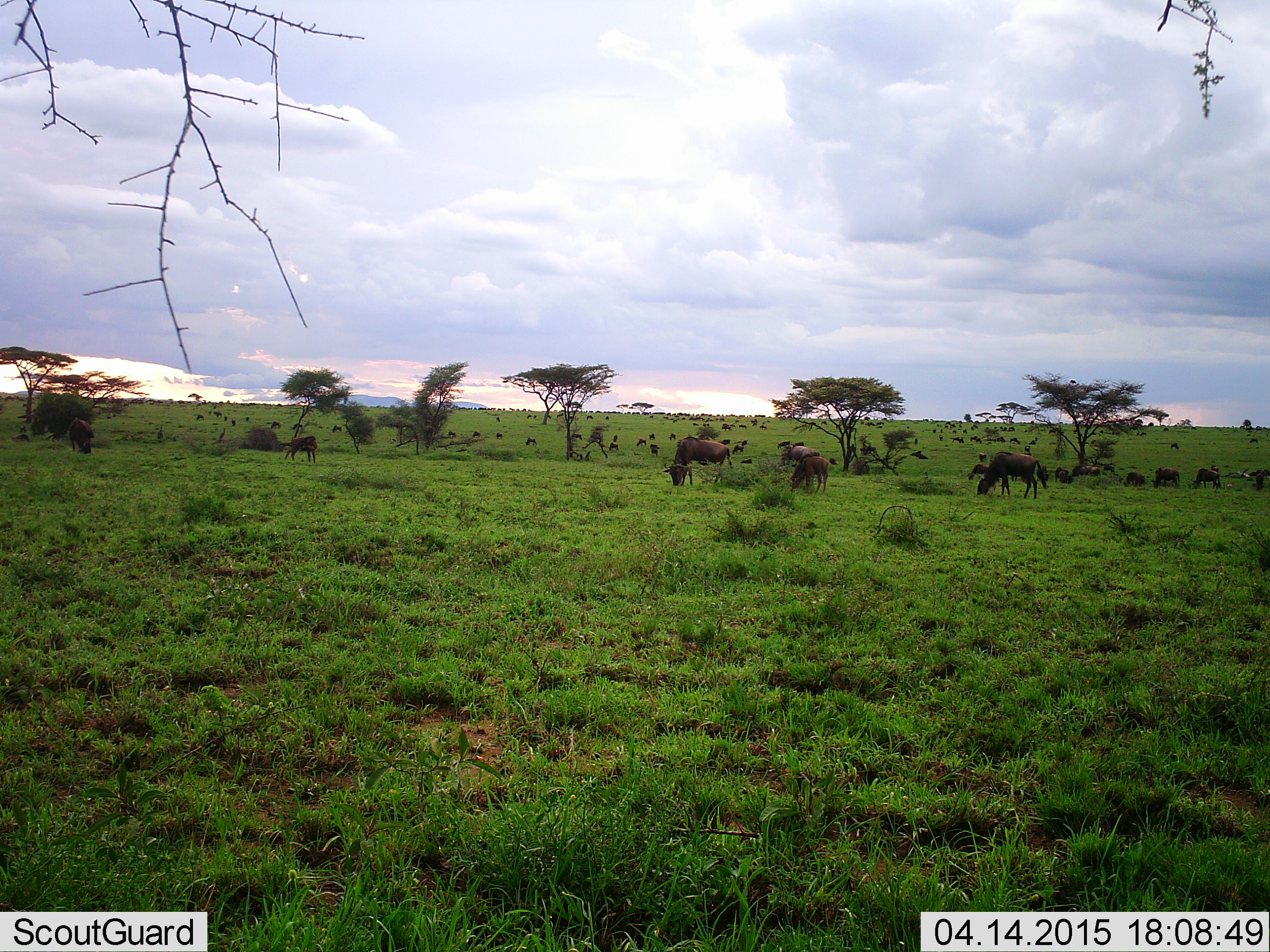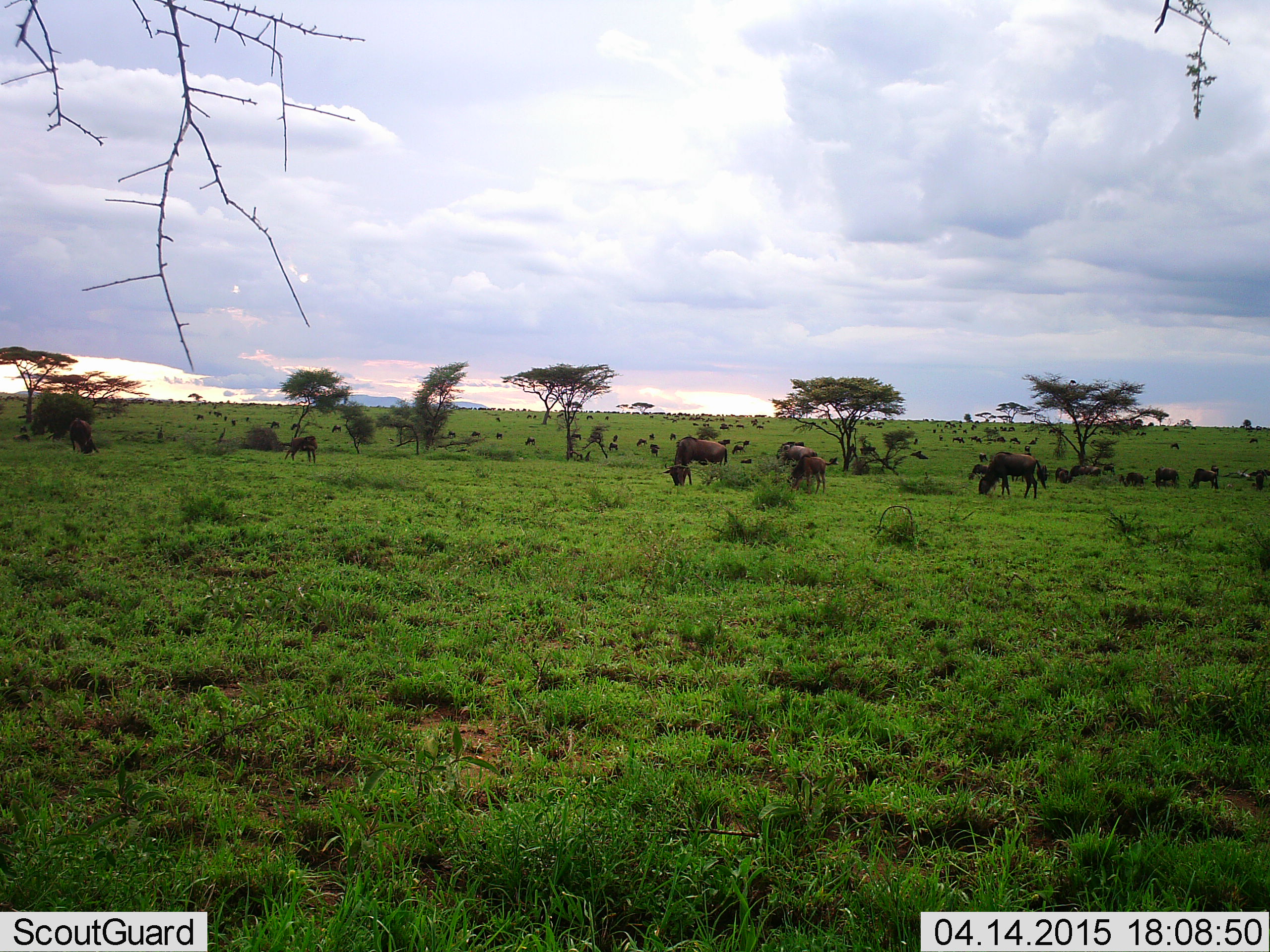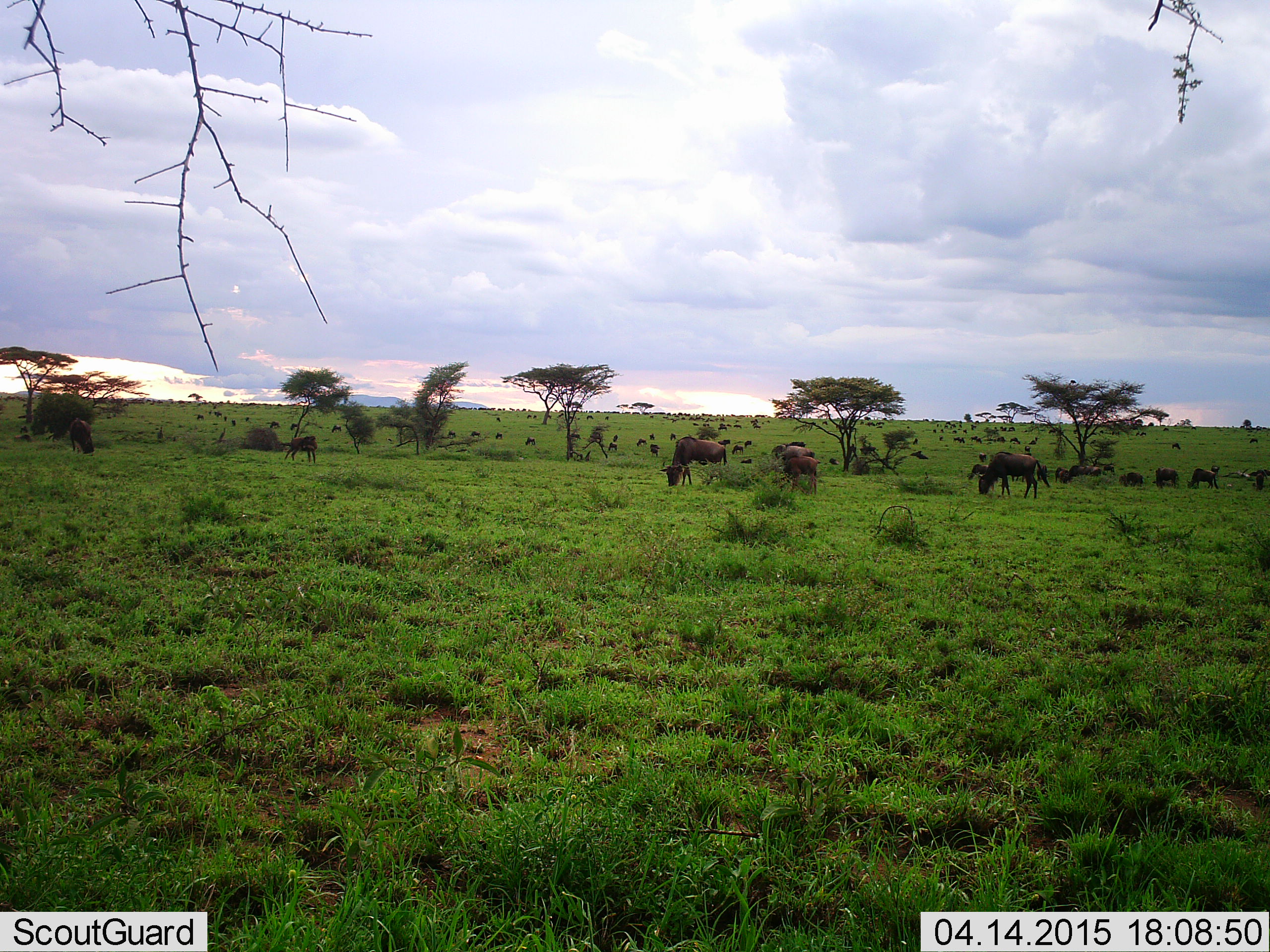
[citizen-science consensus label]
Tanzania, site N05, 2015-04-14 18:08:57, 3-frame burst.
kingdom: Animalia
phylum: Chordata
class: Mammalia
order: Artiodactyla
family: Bovidae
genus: Connochaetes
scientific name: Connochaetes taurinus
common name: blue wildebeest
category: wildebeest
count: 51+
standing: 40%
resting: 10%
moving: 20%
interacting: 0%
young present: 20%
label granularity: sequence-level